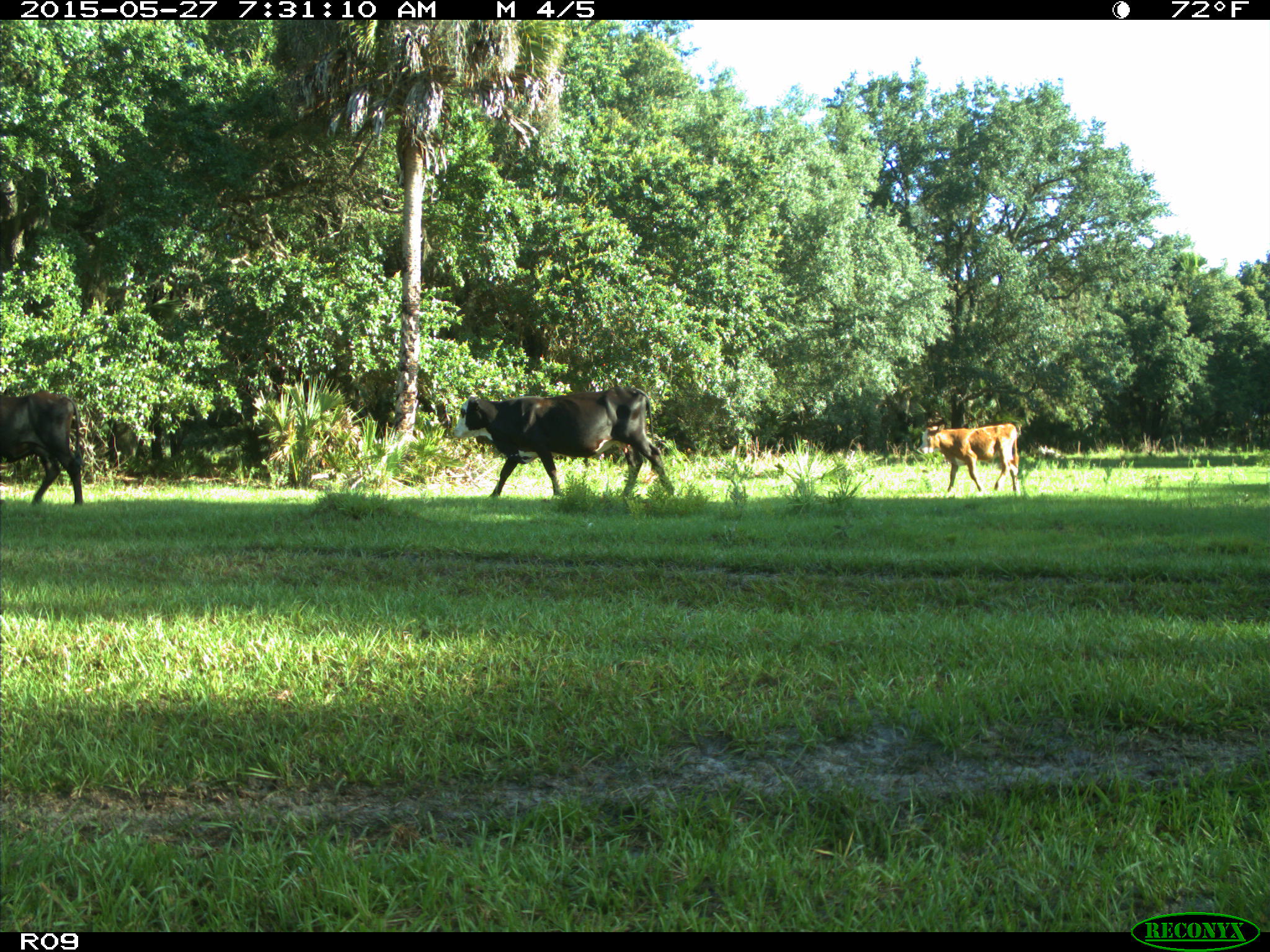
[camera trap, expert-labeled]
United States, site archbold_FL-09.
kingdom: Animalia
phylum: Chordata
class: Mammalia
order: Artiodactyla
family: Bovidae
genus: Bos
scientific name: Bos taurus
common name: domestic cow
Bos taurus (domestic cow).